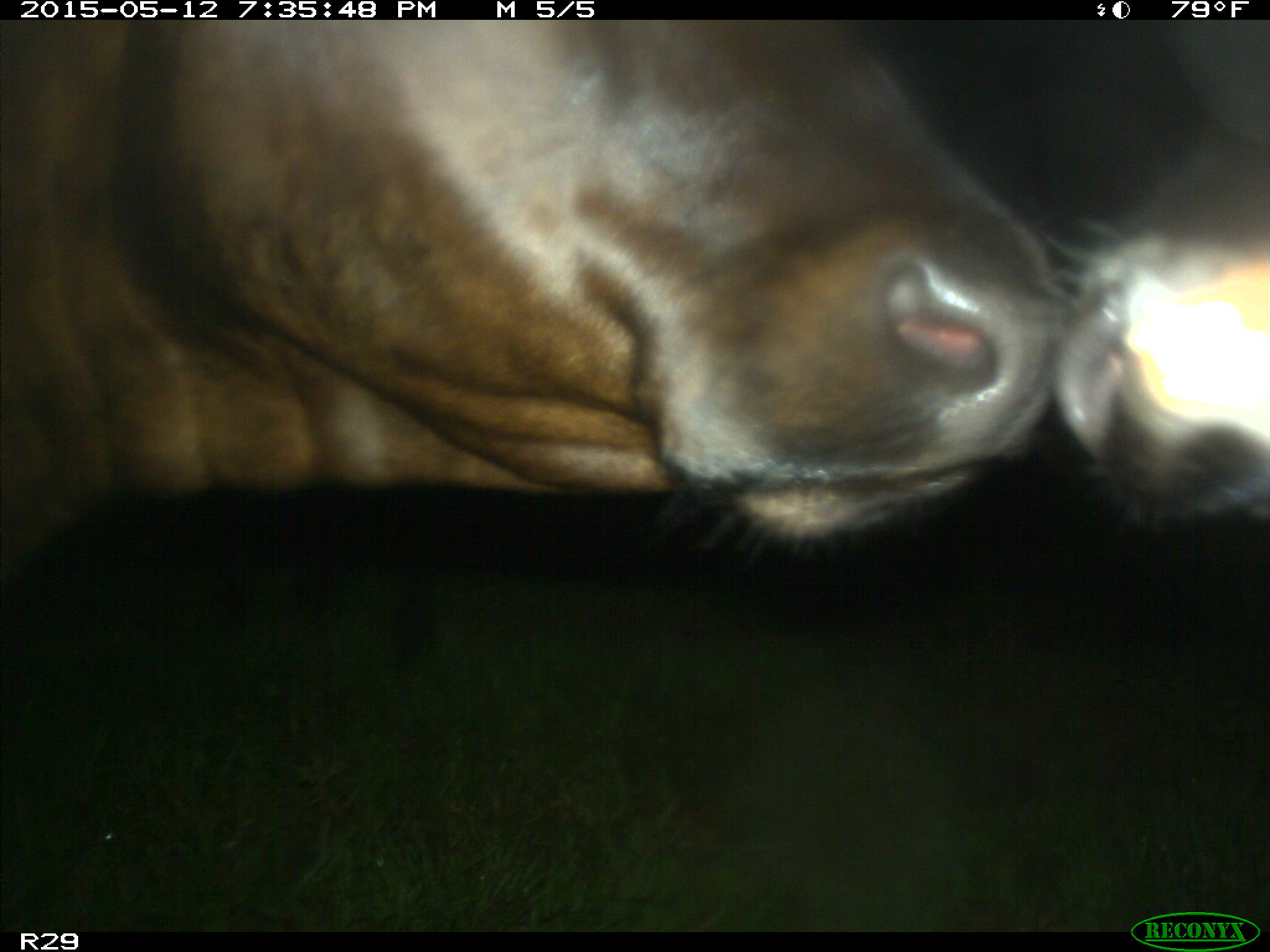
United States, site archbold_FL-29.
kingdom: Animalia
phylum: Chordata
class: Mammalia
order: Artiodactyla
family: Bovidae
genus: Bos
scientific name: Bos taurus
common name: domestic cow